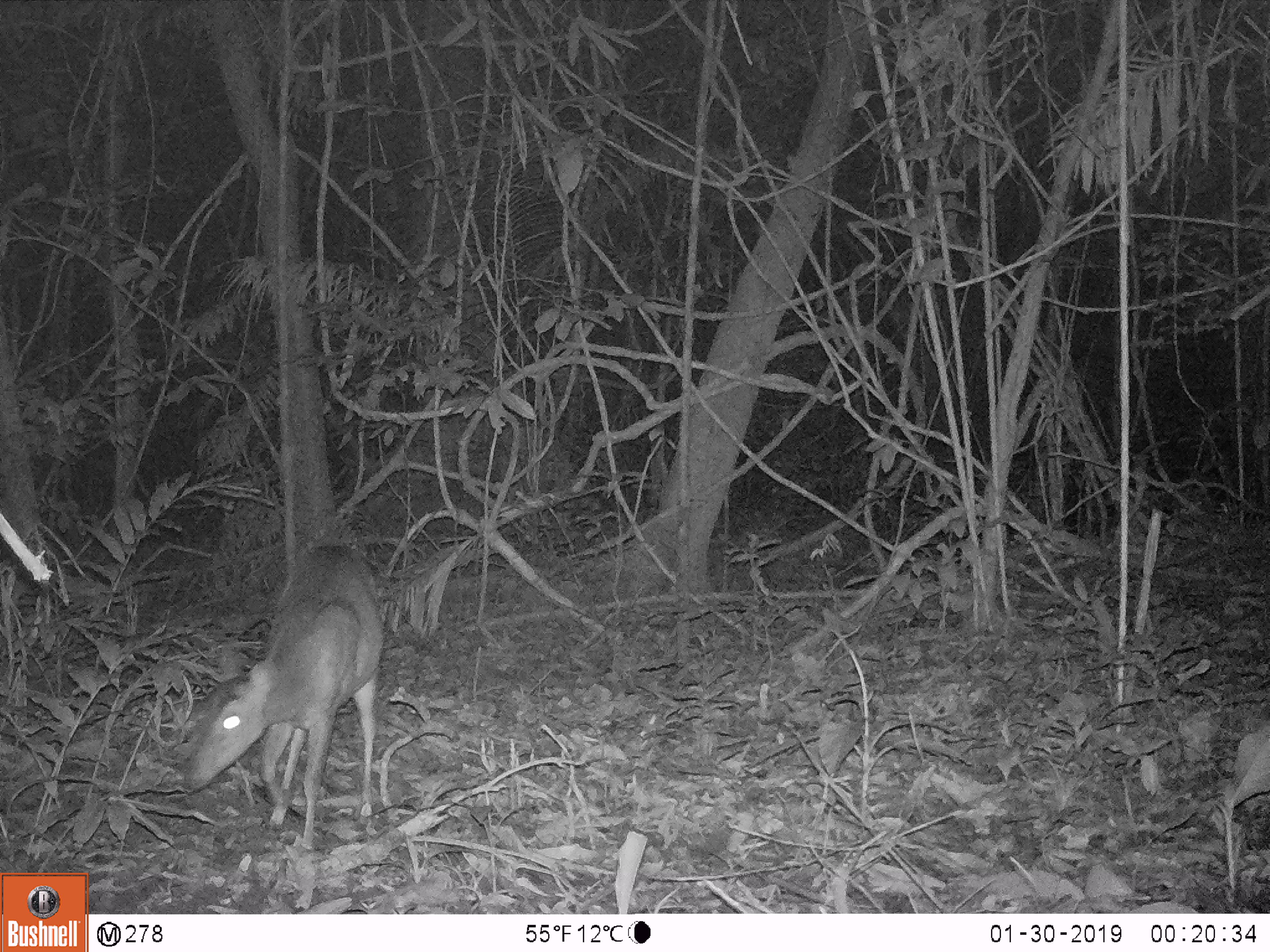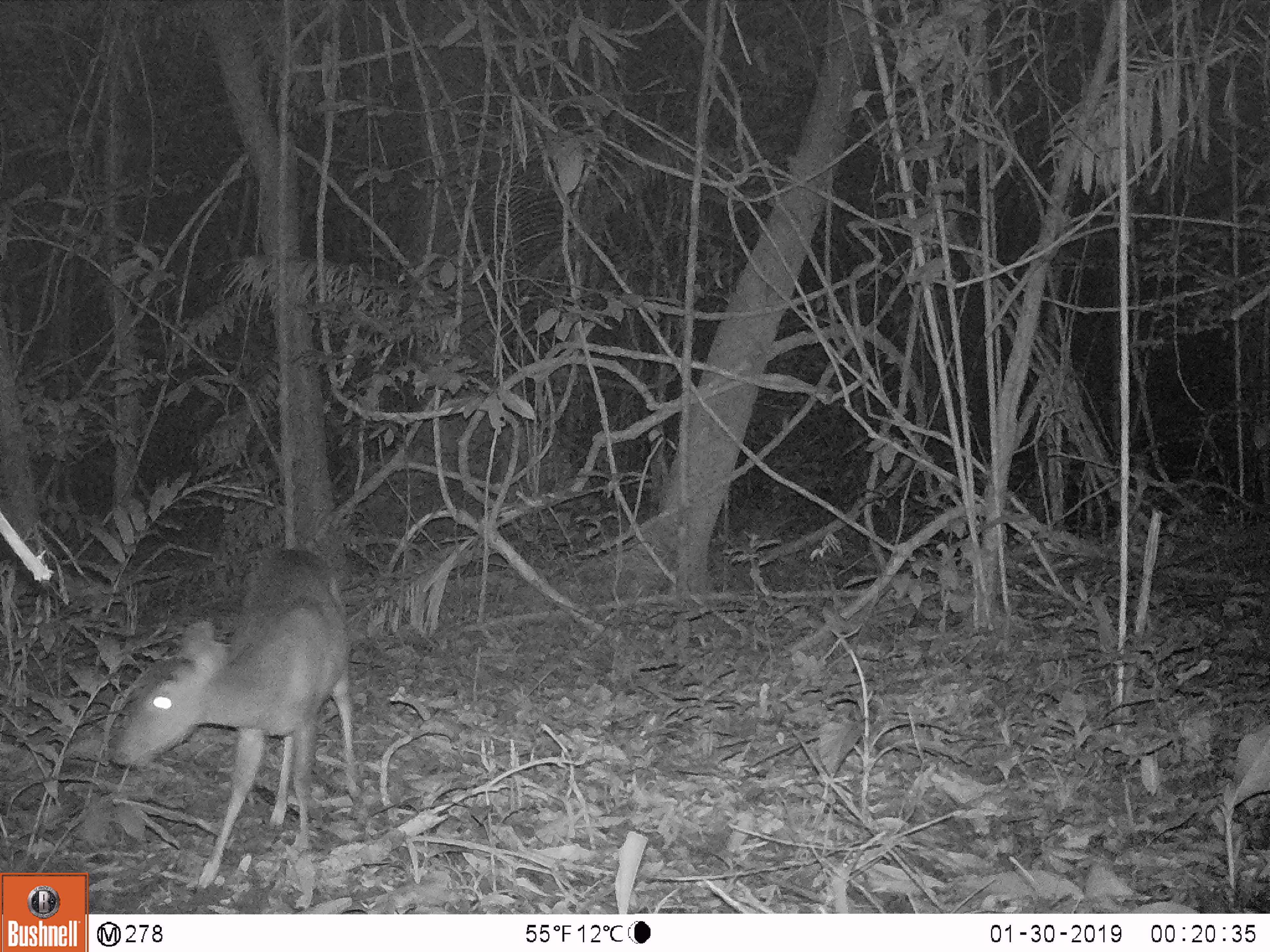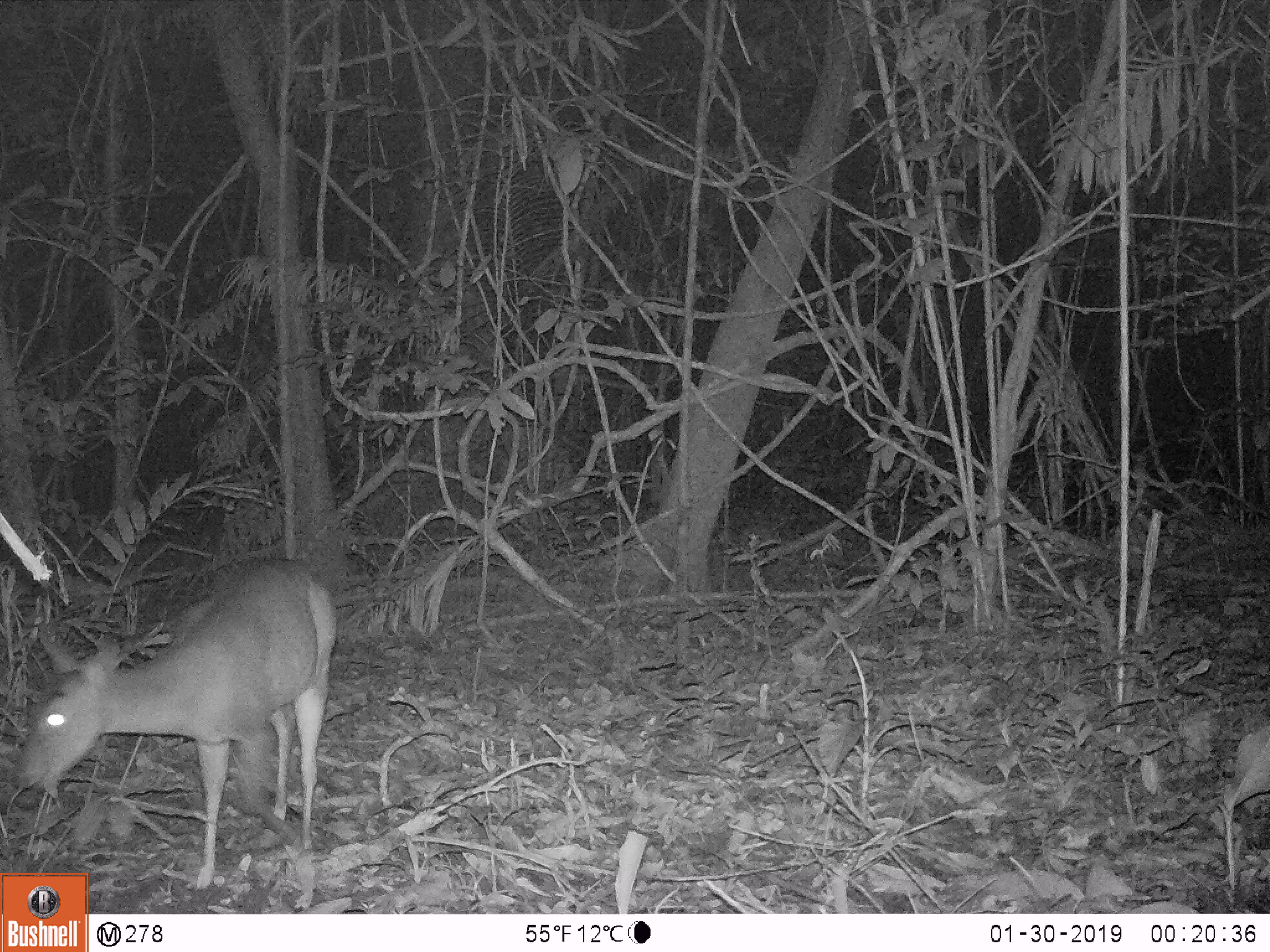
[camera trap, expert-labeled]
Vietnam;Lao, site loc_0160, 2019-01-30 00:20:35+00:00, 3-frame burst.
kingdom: Animalia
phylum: Chordata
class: Mammalia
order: Artiodactyla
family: Cervidae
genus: Muntiacus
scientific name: Muntiacus vuquangensis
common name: large-antlered muntjac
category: large antlered muntjac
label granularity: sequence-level